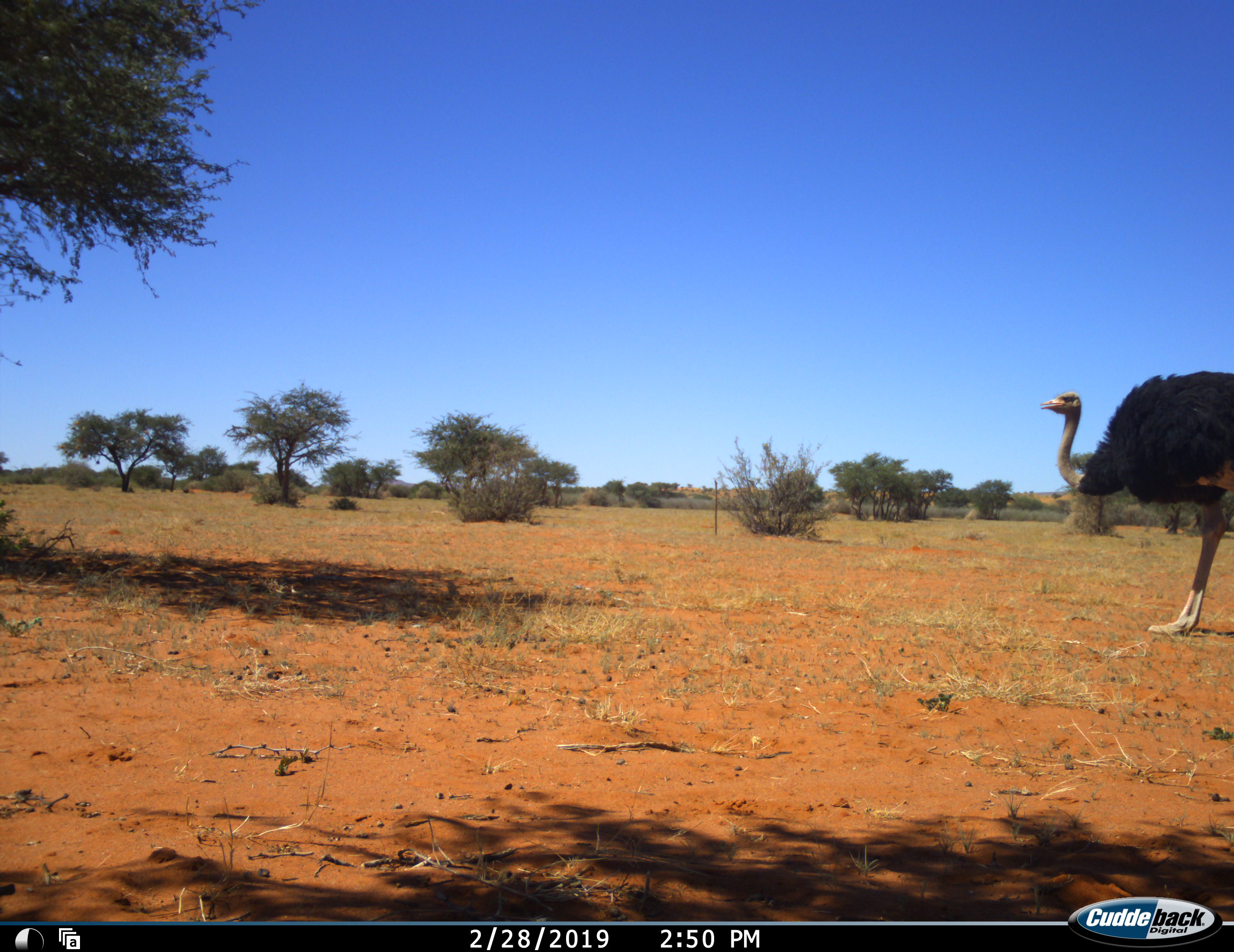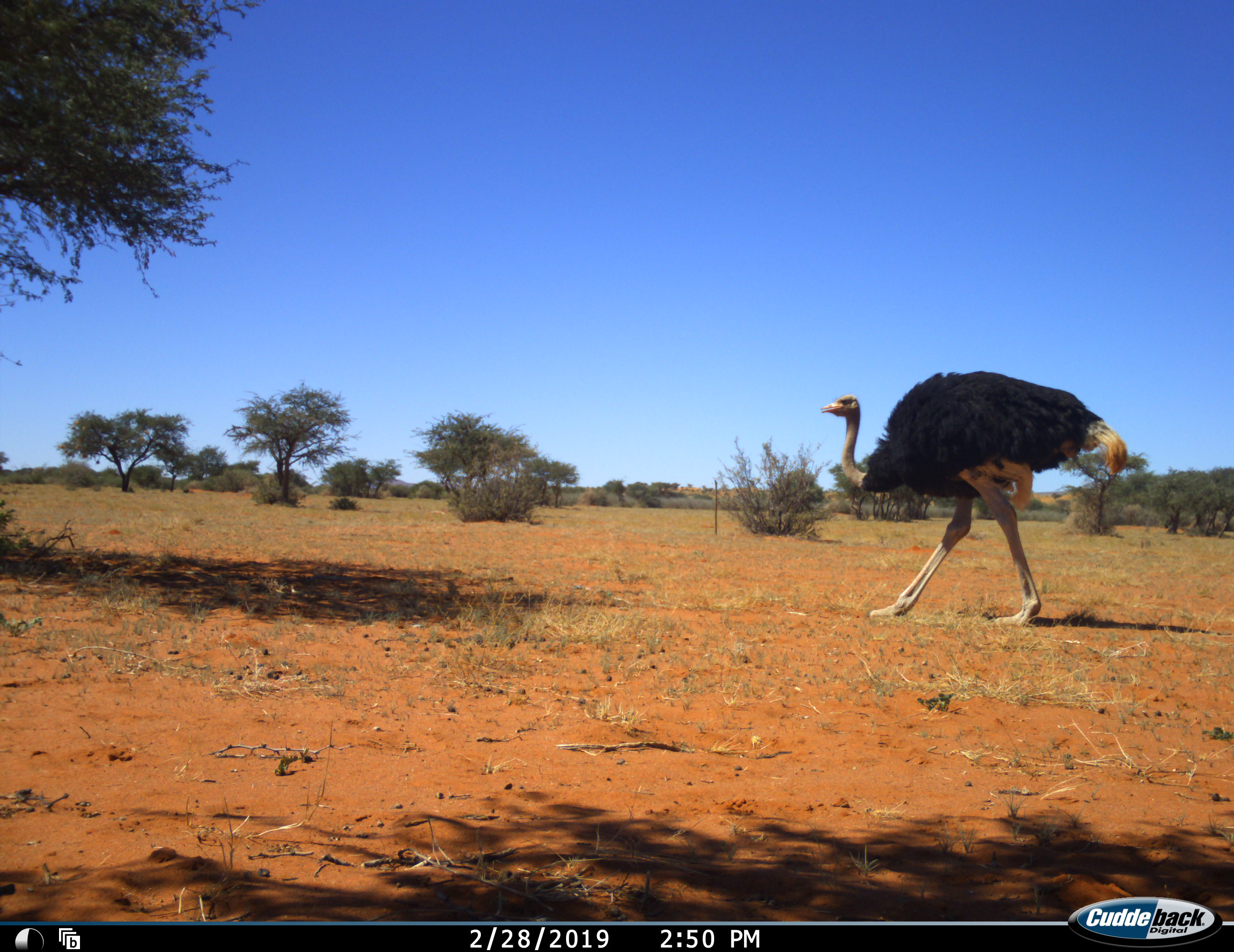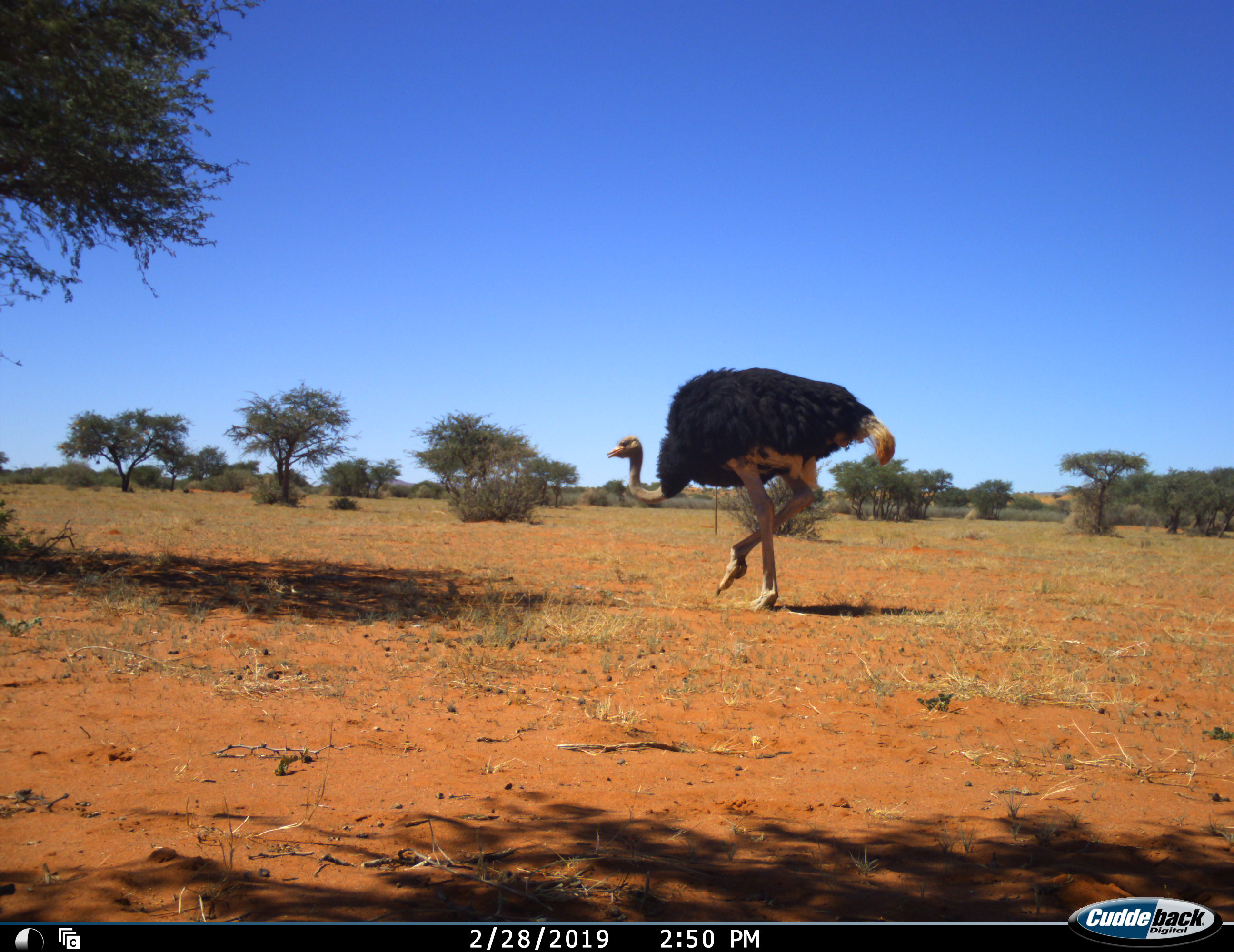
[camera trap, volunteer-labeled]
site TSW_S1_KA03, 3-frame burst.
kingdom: Animalia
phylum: Chordata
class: Aves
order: Struthioniformes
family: Struthionidae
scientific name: Struthionidae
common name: ostrich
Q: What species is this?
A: Ostrich (Struthionidae).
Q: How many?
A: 1.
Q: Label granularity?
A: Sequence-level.